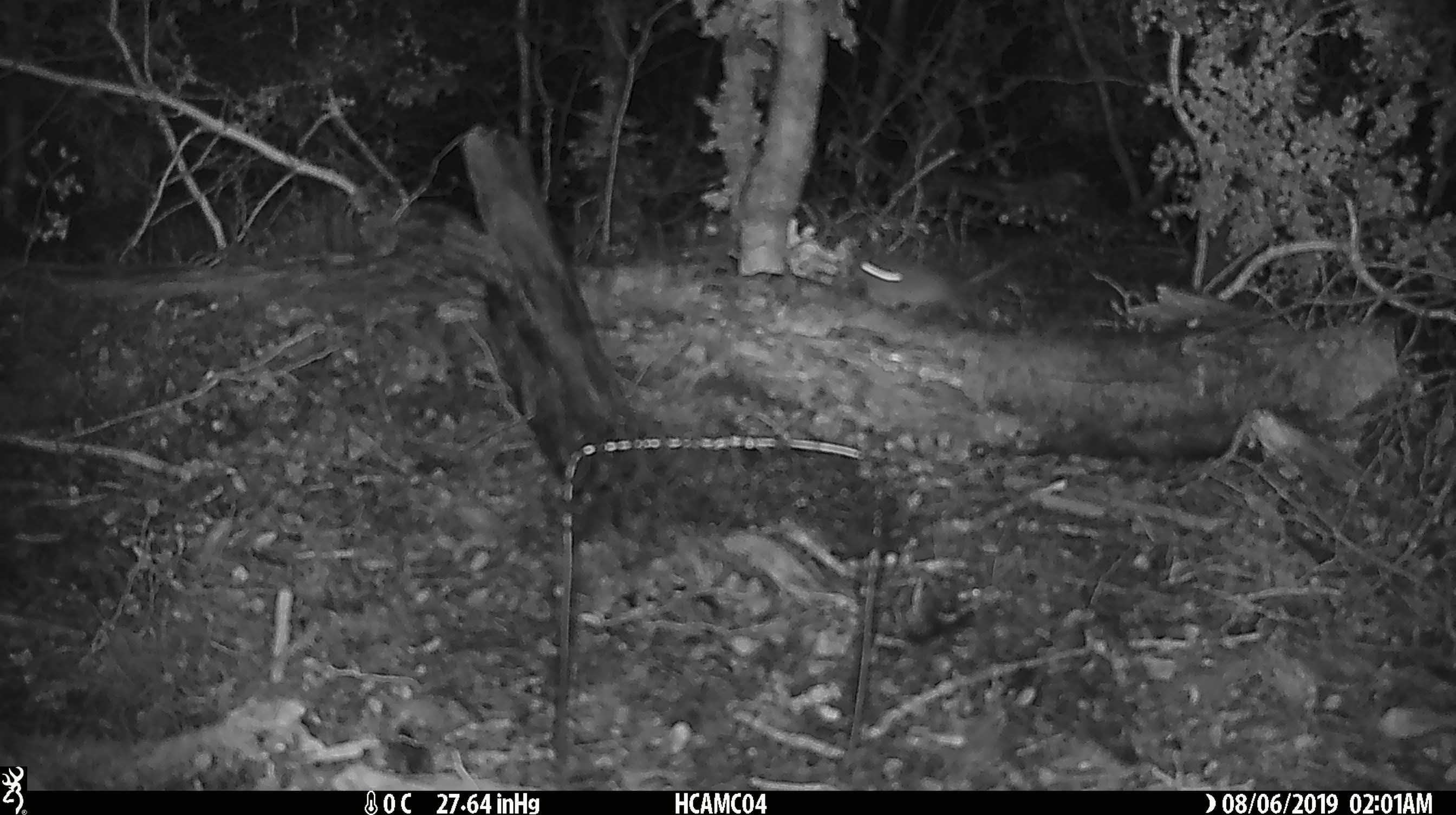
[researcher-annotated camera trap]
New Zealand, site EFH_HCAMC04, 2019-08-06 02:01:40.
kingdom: Animalia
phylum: Chordata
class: Mammalia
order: Rodentia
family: Muridae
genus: Mus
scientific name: Mus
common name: mouse